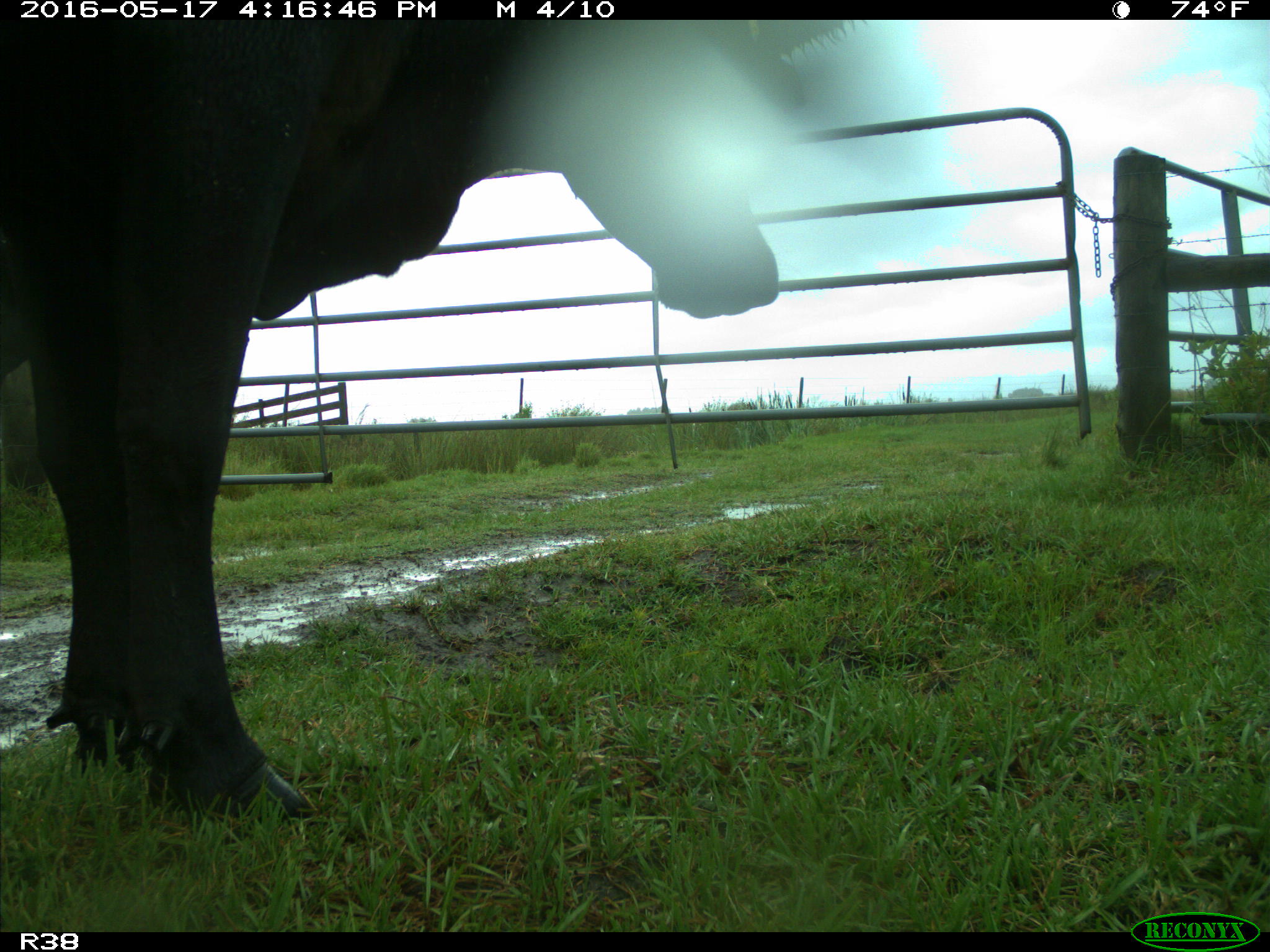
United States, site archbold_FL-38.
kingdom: Animalia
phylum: Chordata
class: Mammalia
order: Artiodactyla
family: Bovidae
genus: Bos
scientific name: Bos taurus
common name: domestic cow